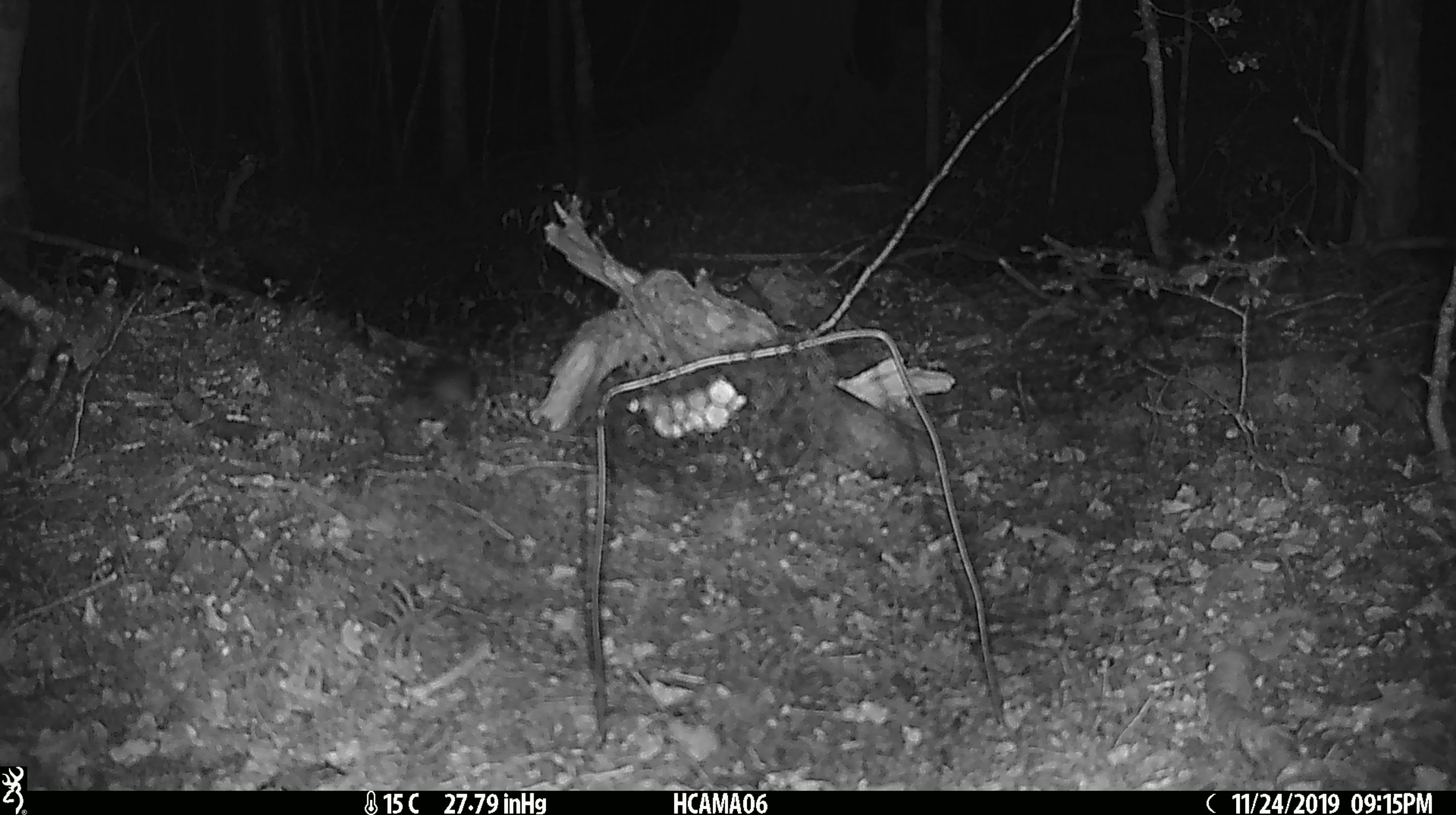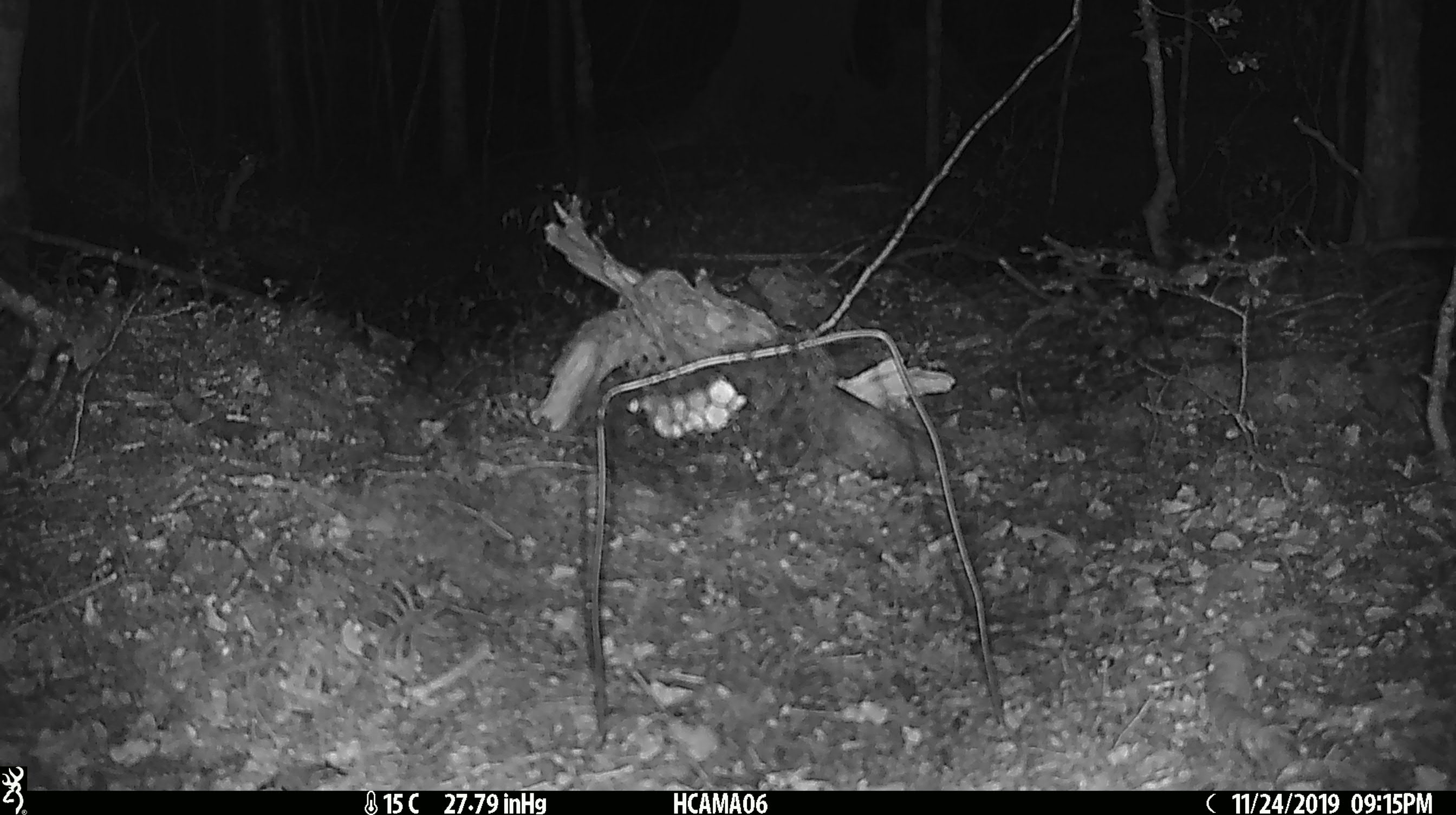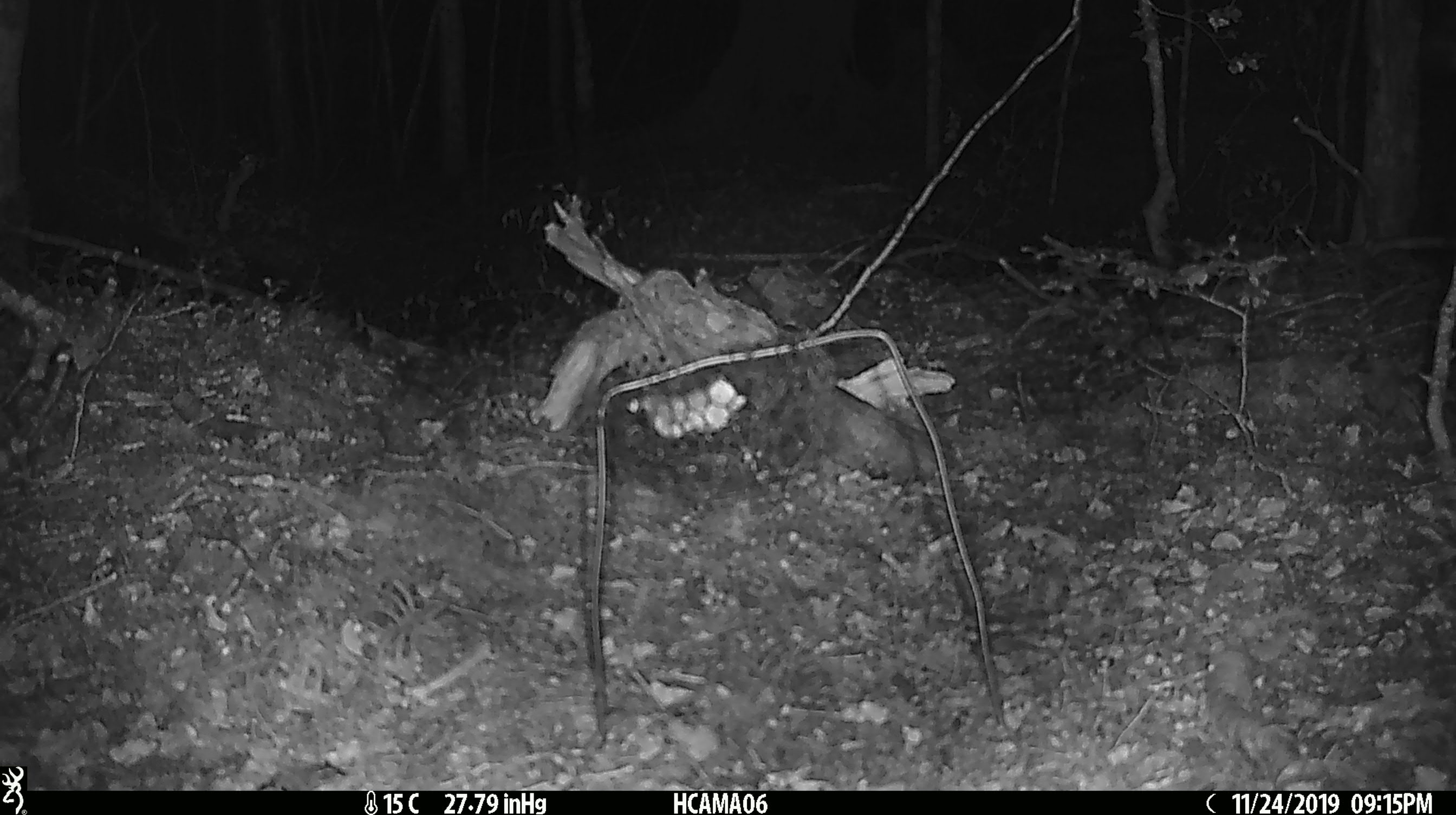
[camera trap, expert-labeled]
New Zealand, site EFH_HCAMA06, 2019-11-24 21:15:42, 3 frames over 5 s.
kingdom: Animalia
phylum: Chordata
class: Mammalia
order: Rodentia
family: Muridae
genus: Mus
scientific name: Mus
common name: mouse